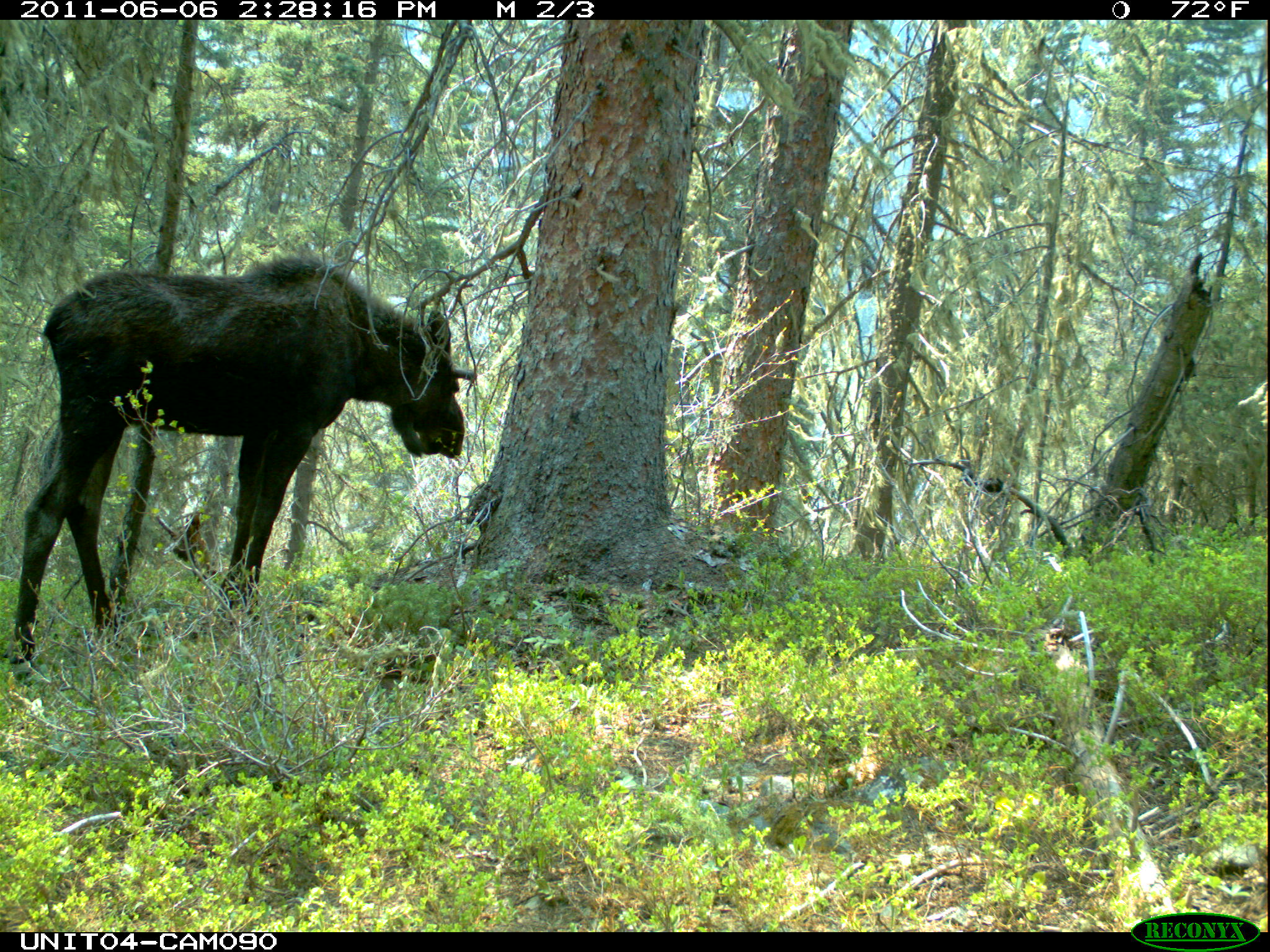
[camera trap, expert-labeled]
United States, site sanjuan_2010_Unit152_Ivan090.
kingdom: Animalia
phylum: Chordata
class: Mammalia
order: Artiodactyla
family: Cervidae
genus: Alces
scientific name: Alces alces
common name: moose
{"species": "Alces alces (moose)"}